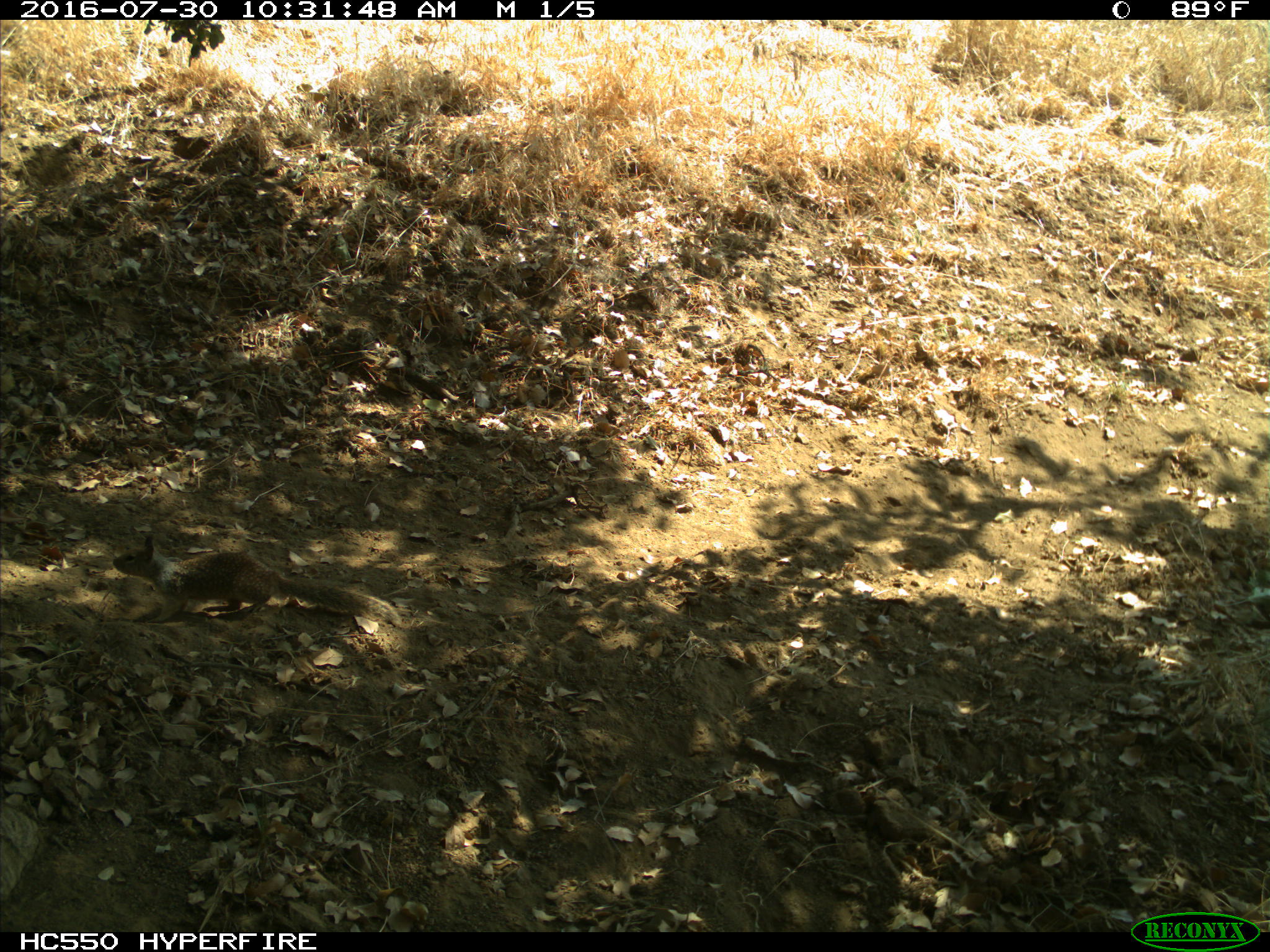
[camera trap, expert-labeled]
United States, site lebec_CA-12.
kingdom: Animalia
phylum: Chordata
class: Mammalia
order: Rodentia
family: Sciuridae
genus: Otospermophilus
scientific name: Otospermophilus beecheyi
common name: california ground squirrel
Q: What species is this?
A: Otospermophilus beecheyi (california ground squirrel).